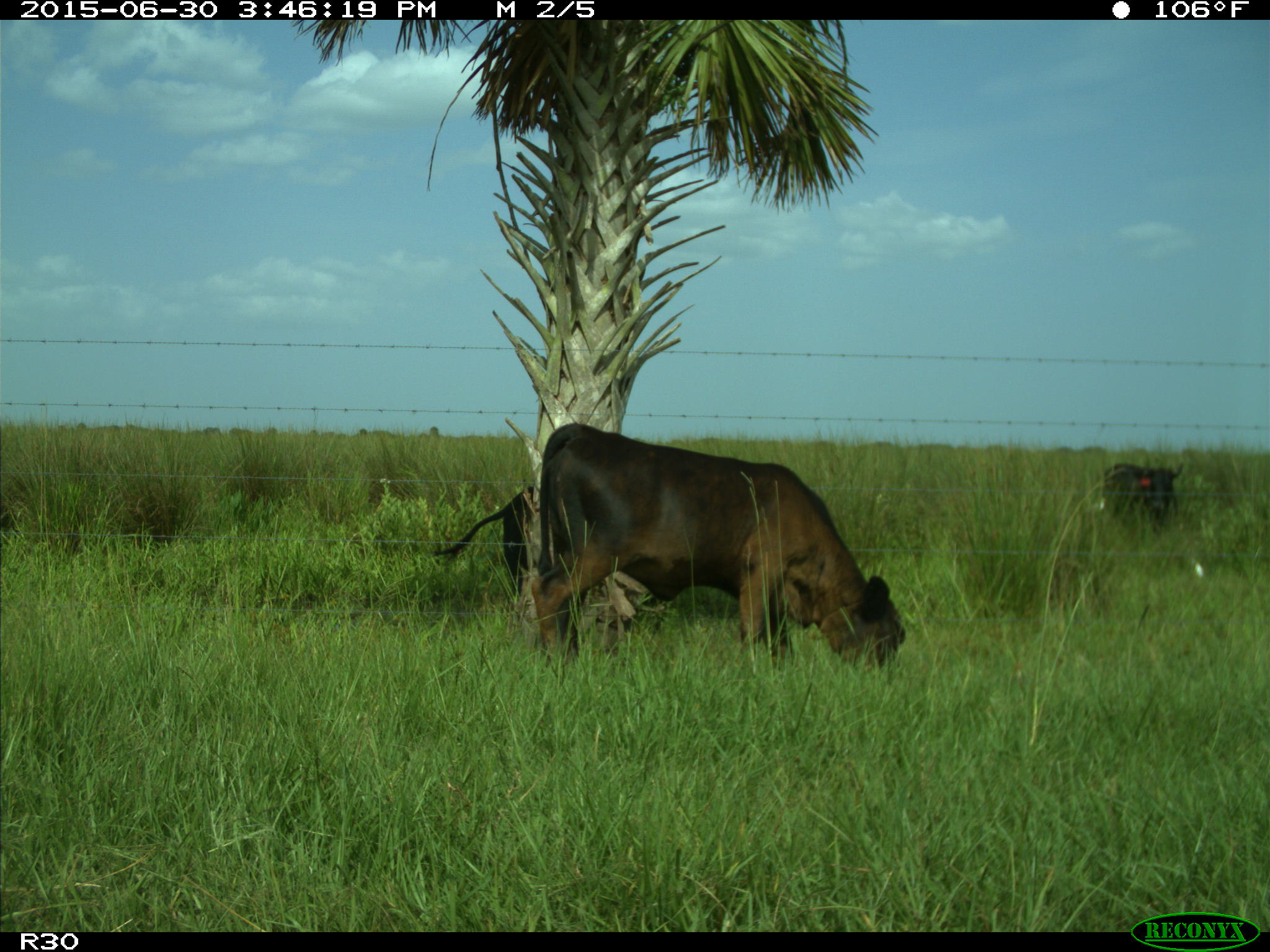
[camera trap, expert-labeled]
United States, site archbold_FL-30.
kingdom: Animalia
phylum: Chordata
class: Mammalia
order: Artiodactyla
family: Bovidae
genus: Bos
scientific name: Bos taurus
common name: domestic cow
Bos taurus (domestic cow).